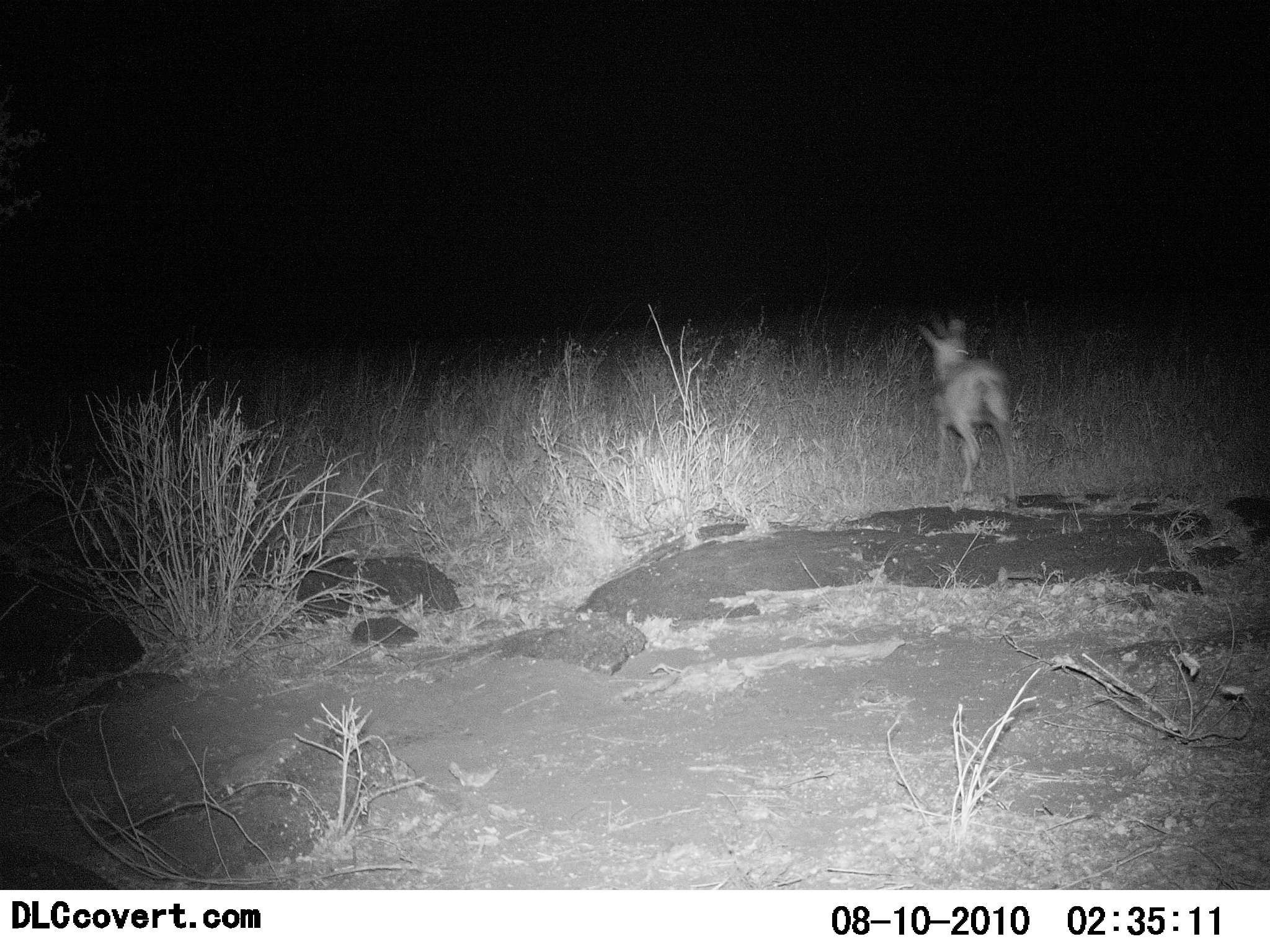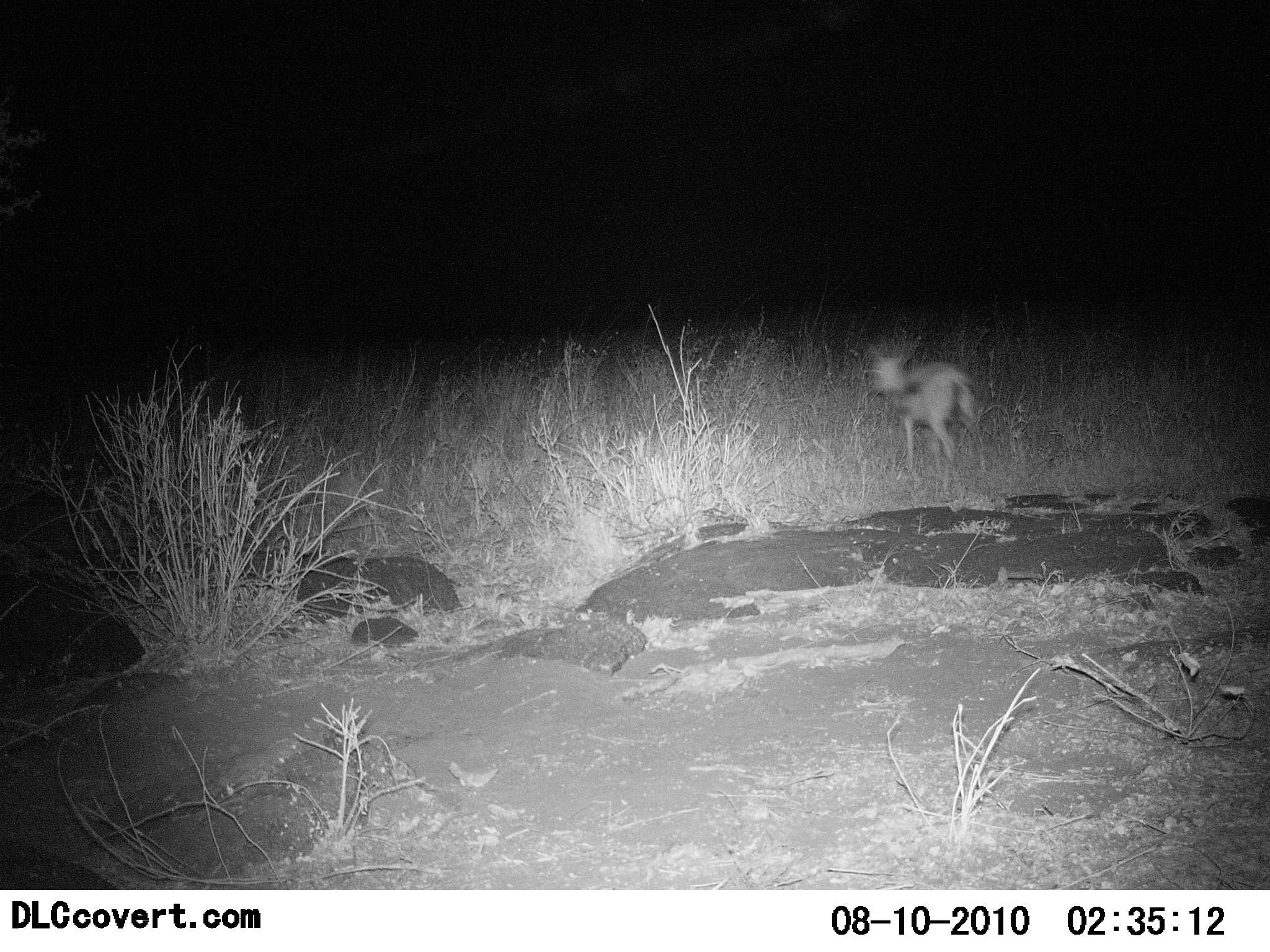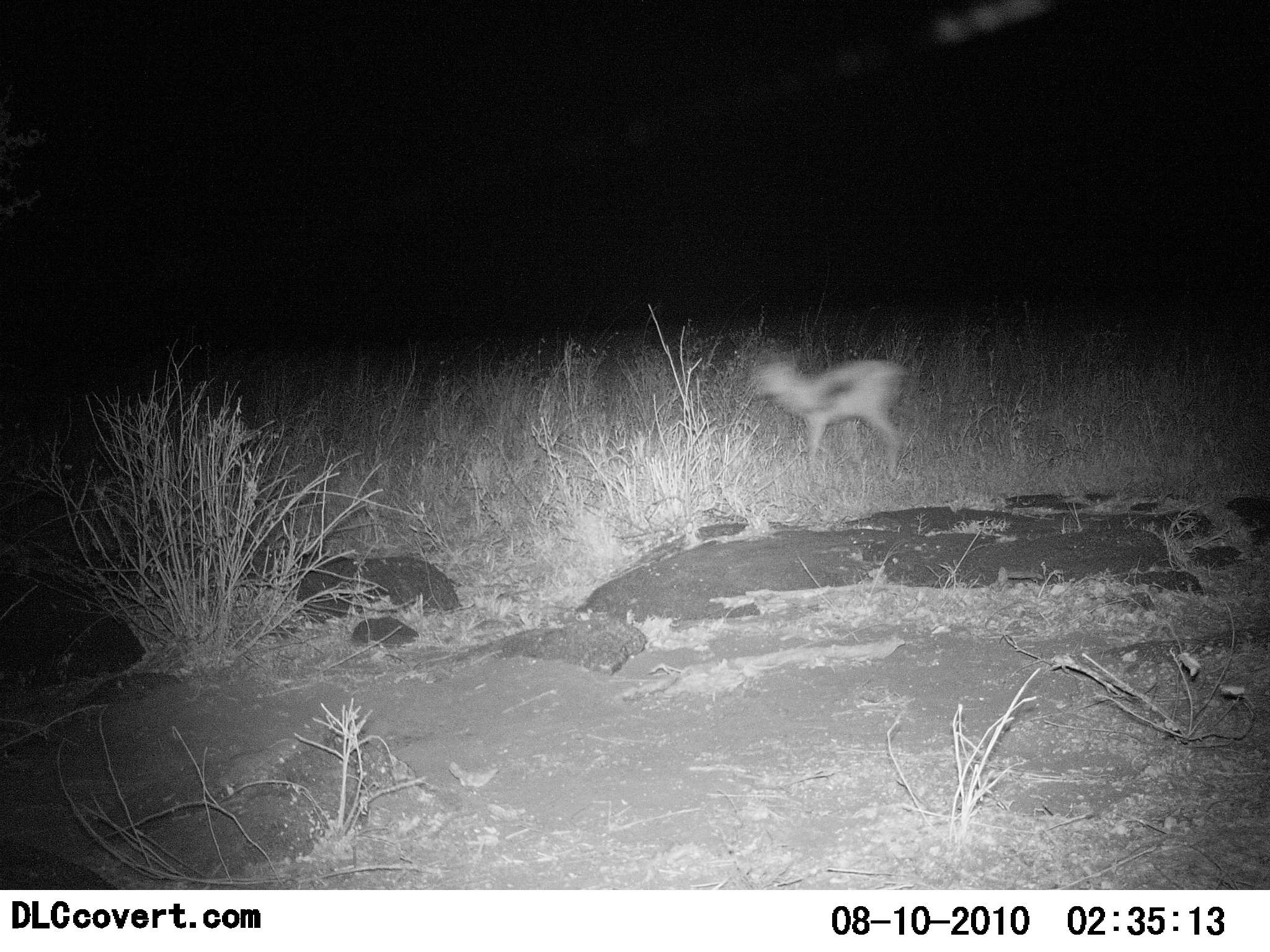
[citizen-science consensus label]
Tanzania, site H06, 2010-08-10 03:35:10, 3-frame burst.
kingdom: Animalia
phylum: Chordata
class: Mammalia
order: Artiodactyla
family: Bovidae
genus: Eudorcas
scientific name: Eudorcas thomsonii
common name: thomson's gazelle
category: gazellethomsons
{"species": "gazellethomsons (thomson's gazelle) (Eudorcas thomsonii)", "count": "1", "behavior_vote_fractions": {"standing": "14%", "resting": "0%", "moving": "100%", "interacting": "0%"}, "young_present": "7%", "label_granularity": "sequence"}